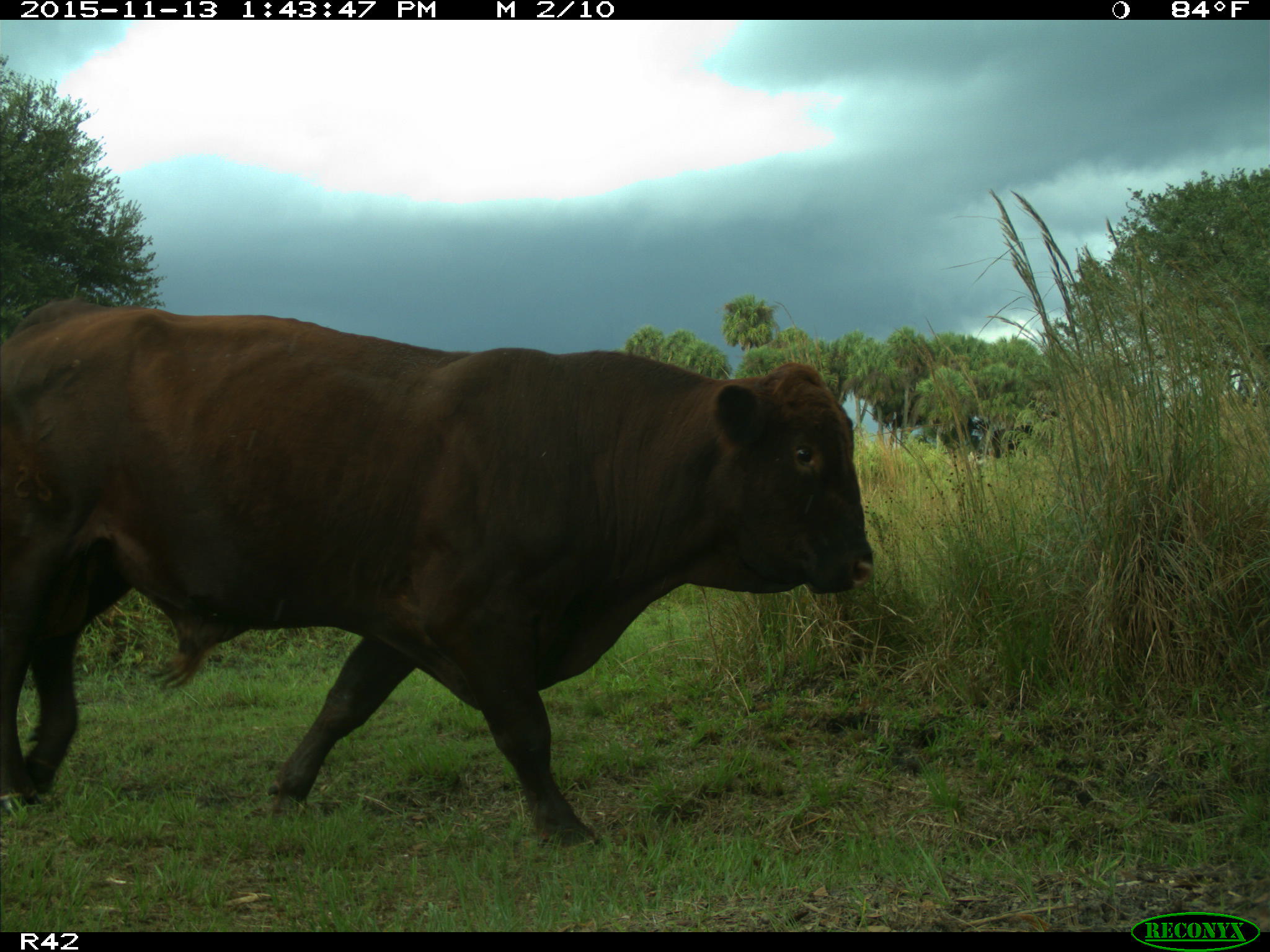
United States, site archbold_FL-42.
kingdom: Animalia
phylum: Chordata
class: Mammalia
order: Artiodactyla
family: Bovidae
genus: Bos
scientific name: Bos taurus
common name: domestic cow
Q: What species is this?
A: Bos taurus (domestic cow).